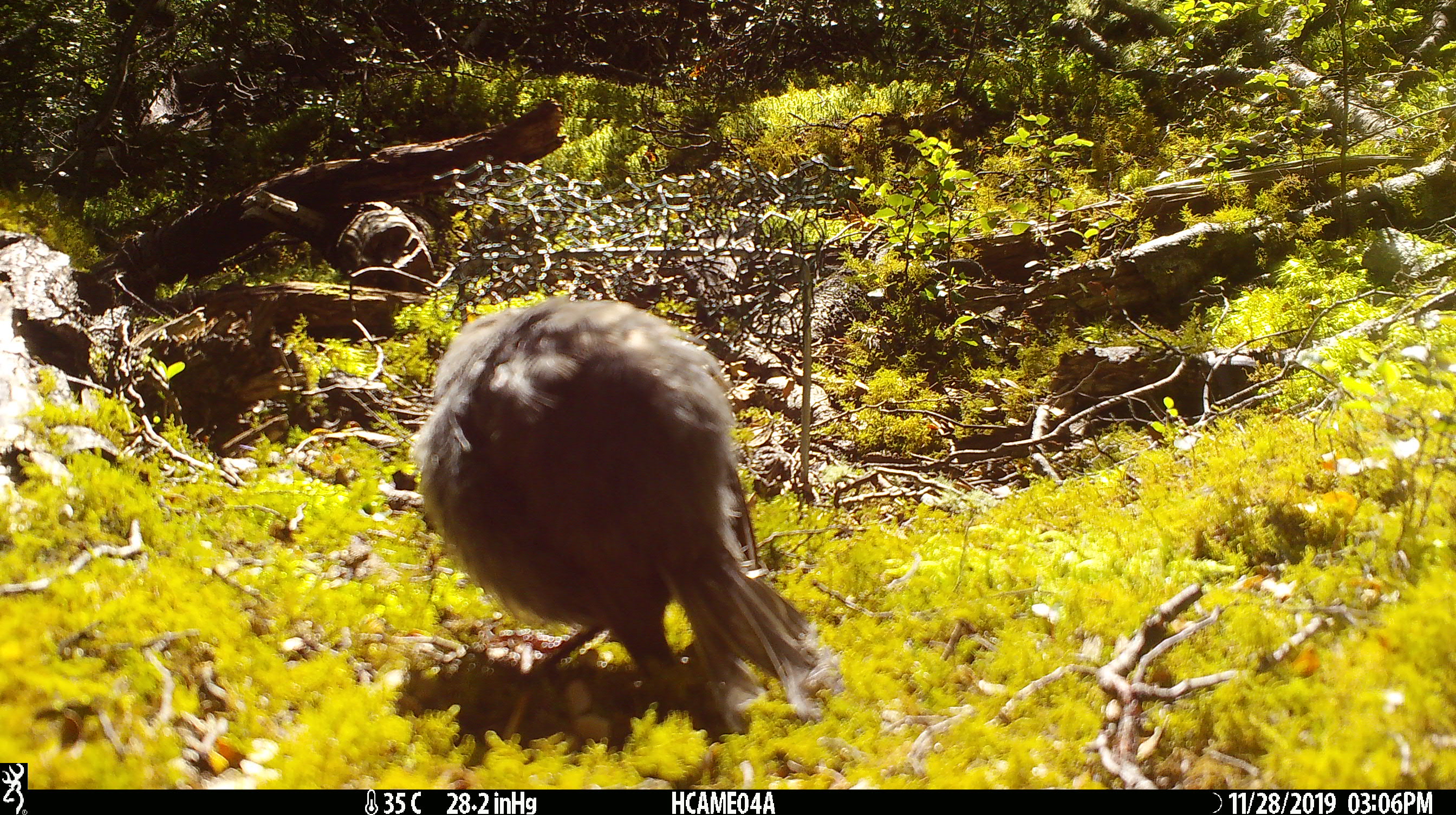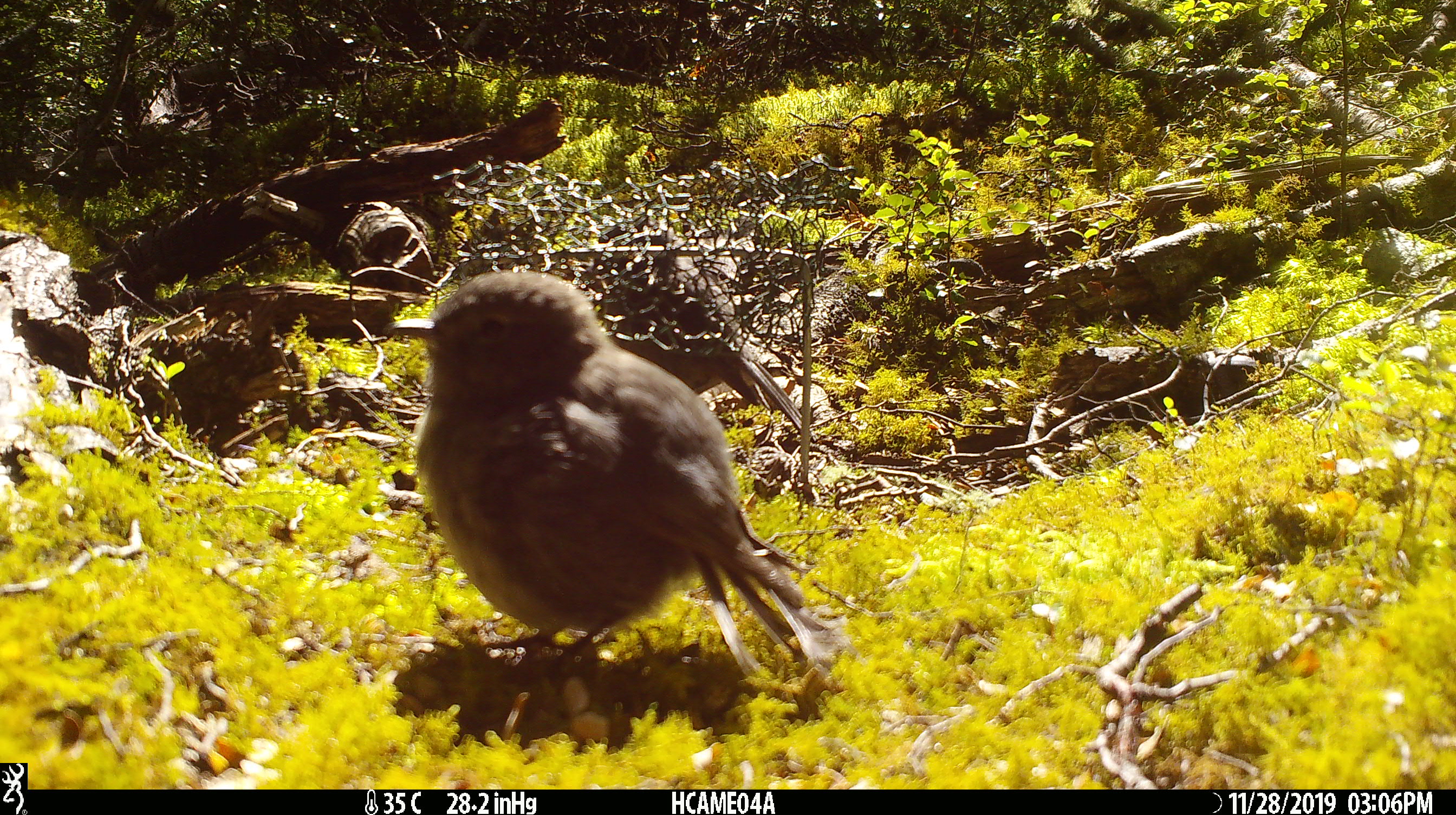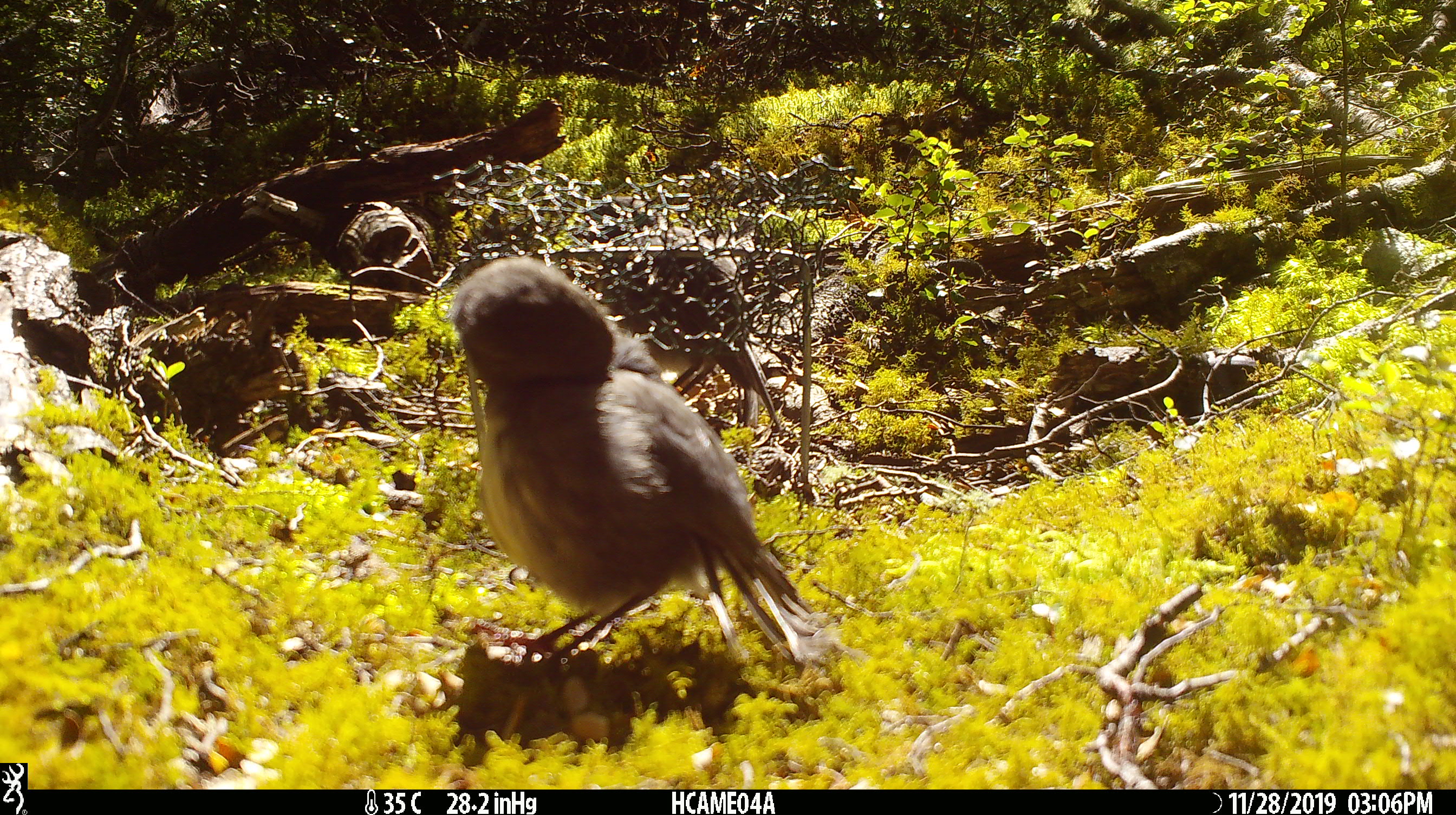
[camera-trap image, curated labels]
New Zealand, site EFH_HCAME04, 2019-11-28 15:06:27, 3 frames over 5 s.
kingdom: Animalia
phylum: Chordata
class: Aves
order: Passeriformes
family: Petroicidae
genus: Petroica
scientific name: Petroica australis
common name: new zealand robin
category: robin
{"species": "robin (new zealand robin) (Petroica australis)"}